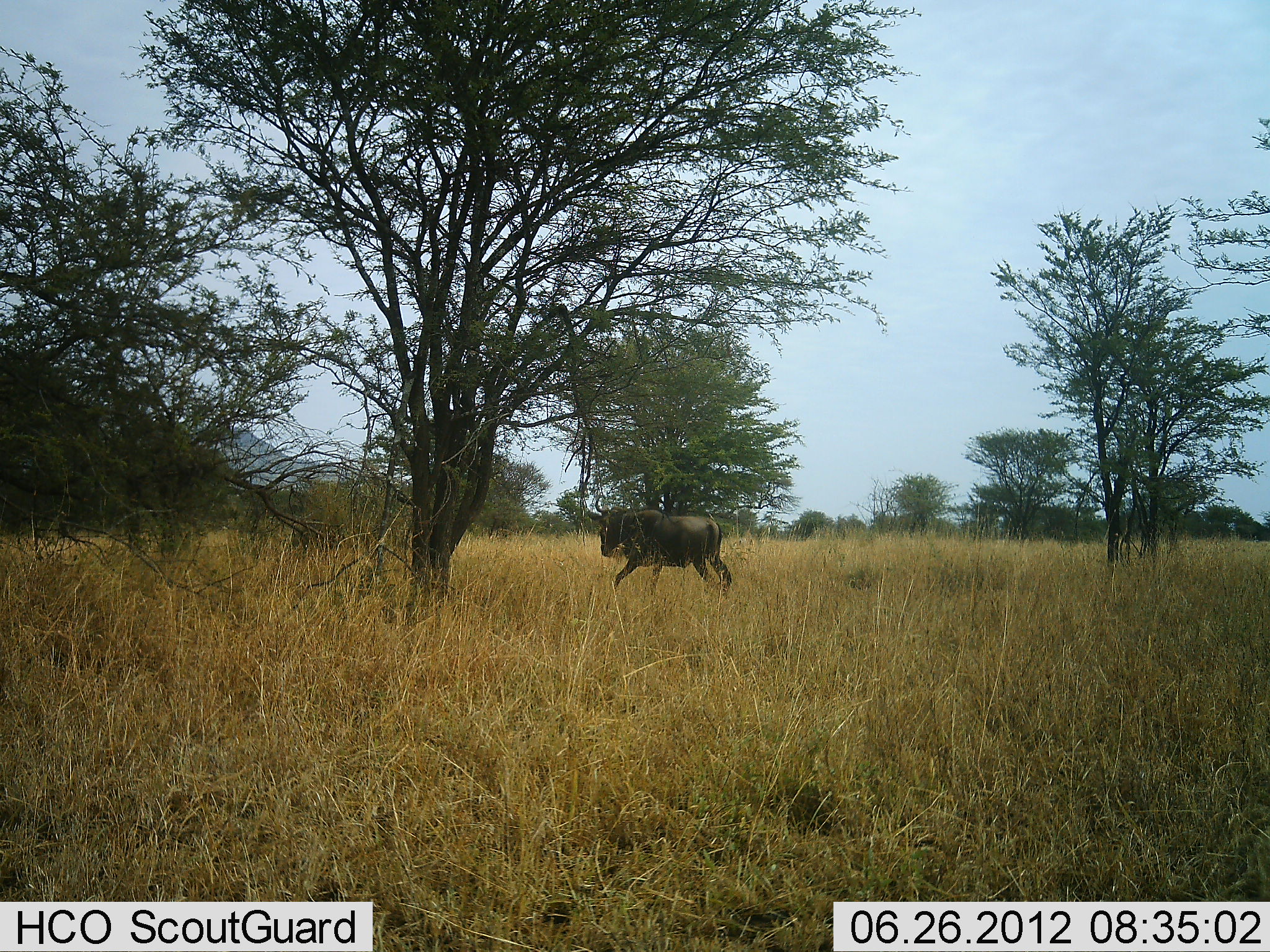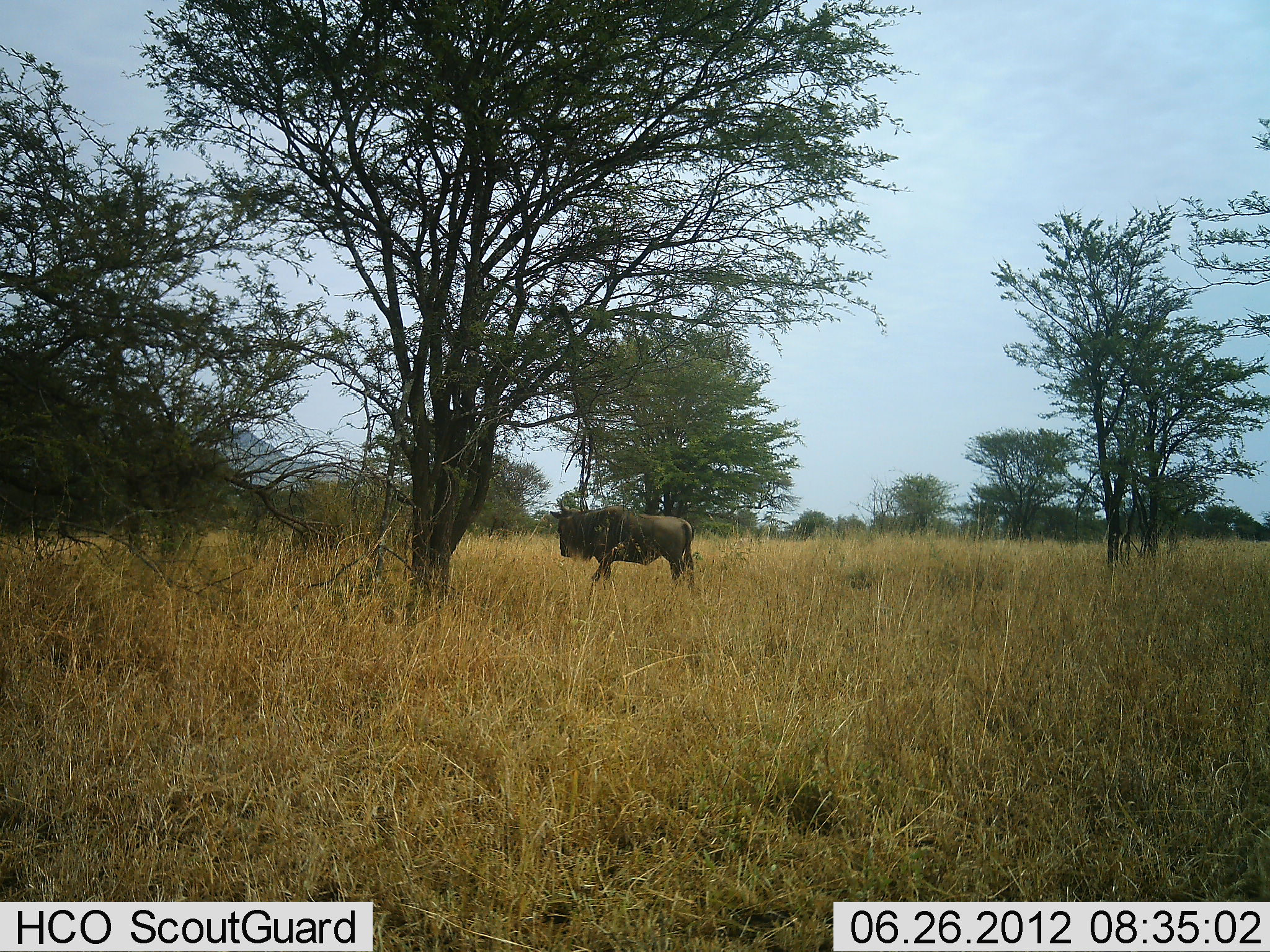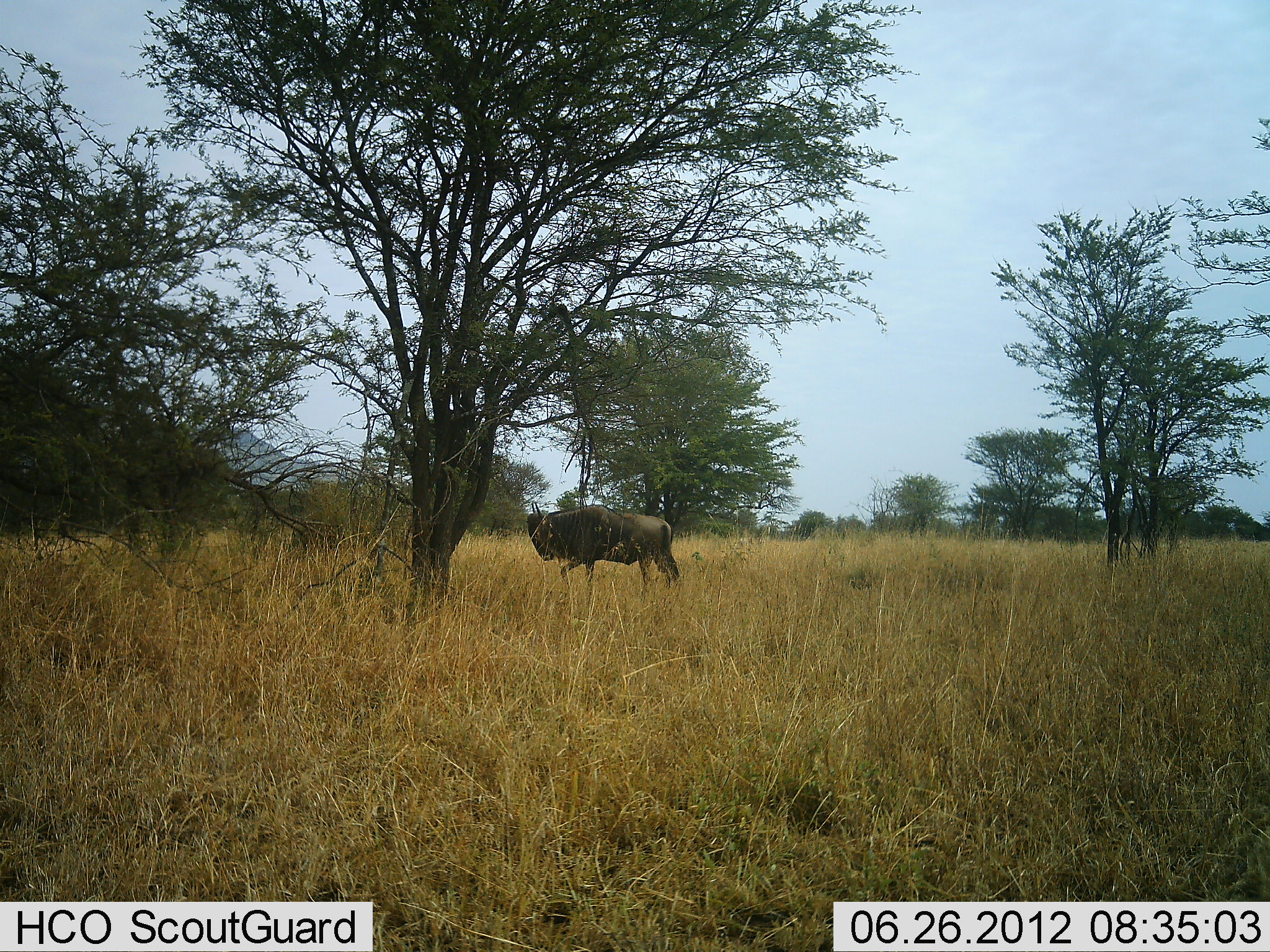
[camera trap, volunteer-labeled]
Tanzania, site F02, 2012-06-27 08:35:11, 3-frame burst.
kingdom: Animalia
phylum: Chordata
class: Mammalia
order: Artiodactyla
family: Bovidae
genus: Connochaetes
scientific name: Connochaetes taurinus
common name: blue wildebeest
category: wildebeest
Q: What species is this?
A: Wildebeest (blue wildebeest) (Connochaetes taurinus).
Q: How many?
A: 1.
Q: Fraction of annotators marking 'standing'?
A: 30%.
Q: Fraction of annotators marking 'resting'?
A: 0%.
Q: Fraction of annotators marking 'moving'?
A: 80%.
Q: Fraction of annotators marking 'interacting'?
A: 0%.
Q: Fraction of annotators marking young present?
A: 0%.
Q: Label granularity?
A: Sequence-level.